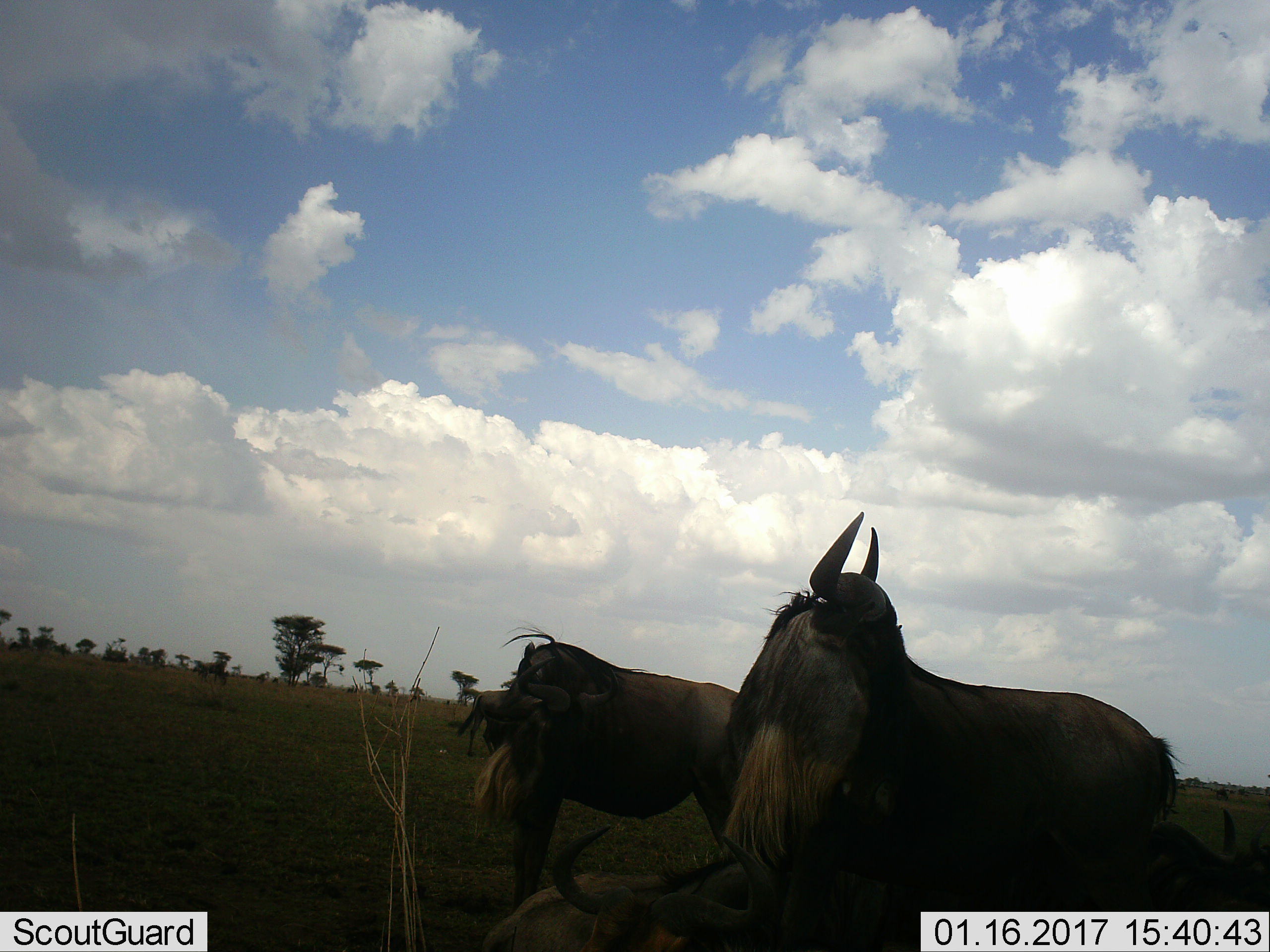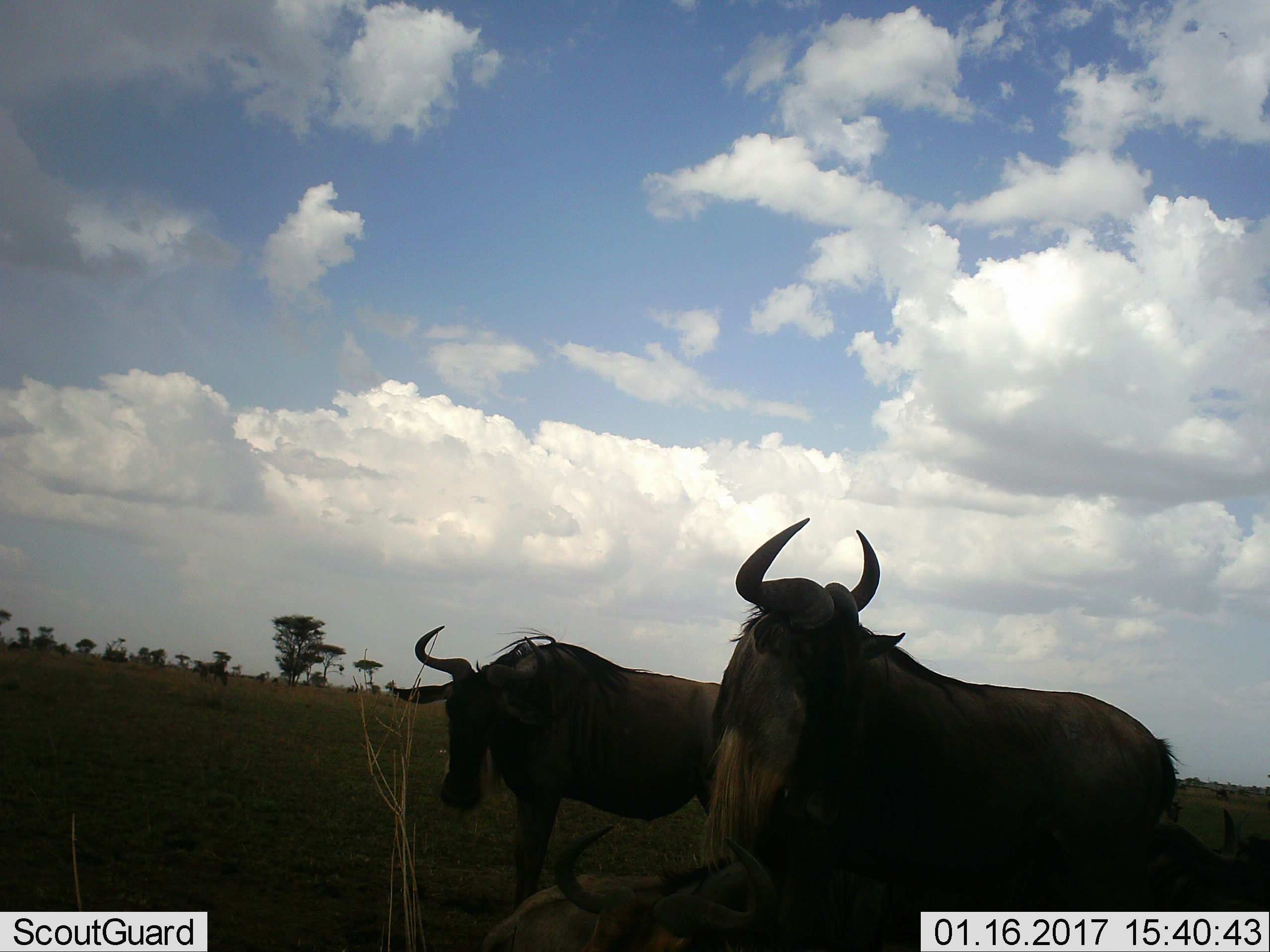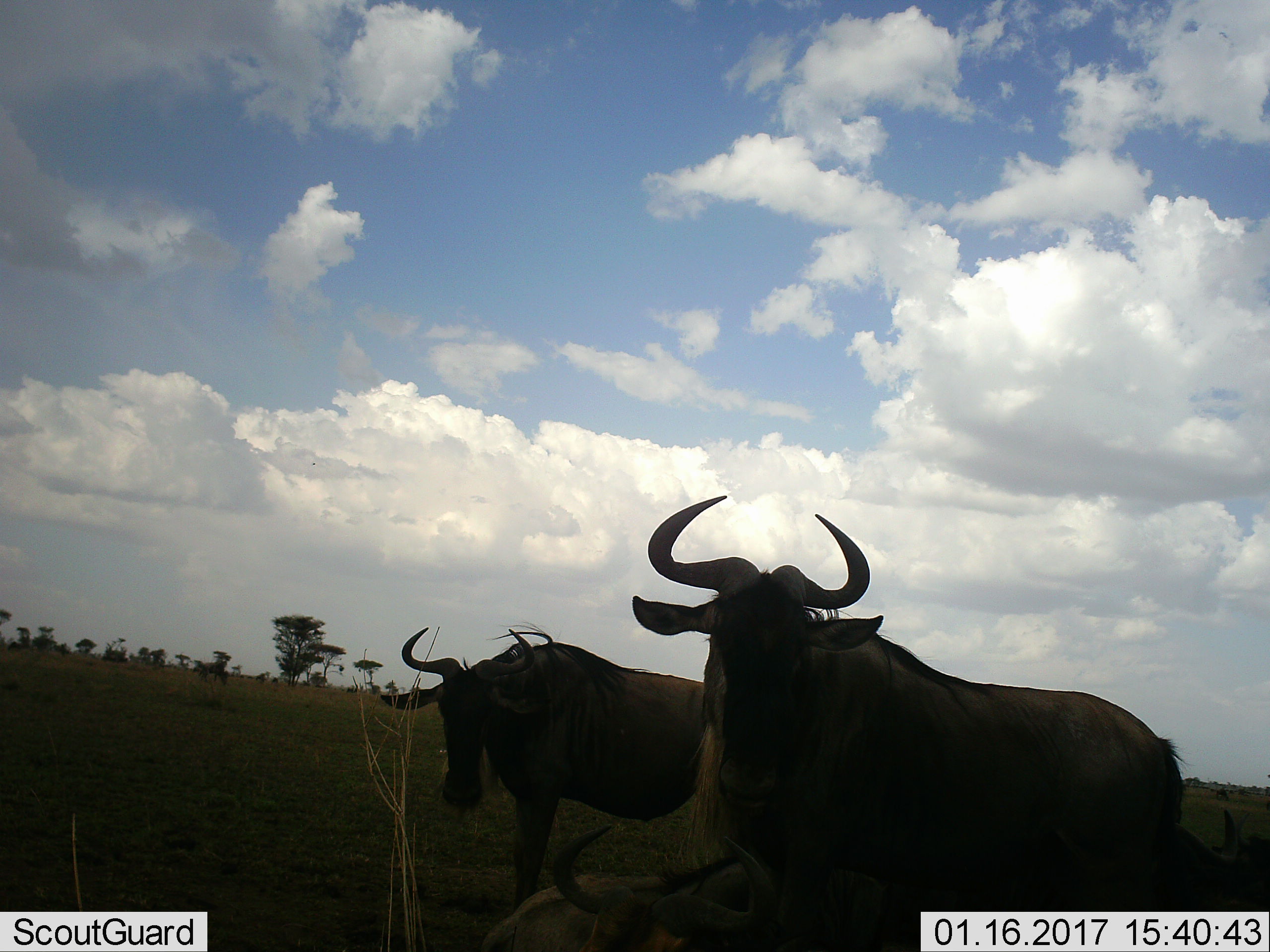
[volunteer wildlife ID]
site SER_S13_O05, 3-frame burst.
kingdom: Animalia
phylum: Chordata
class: Mammalia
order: Artiodactyla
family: Bovidae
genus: Connochaetes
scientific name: Connochaetes taurinus taurinus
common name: blue wildebeest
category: wildebeestblue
Wildebeestblue (blue wildebeest) (Connochaetes taurinus taurinus), count 5. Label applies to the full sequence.